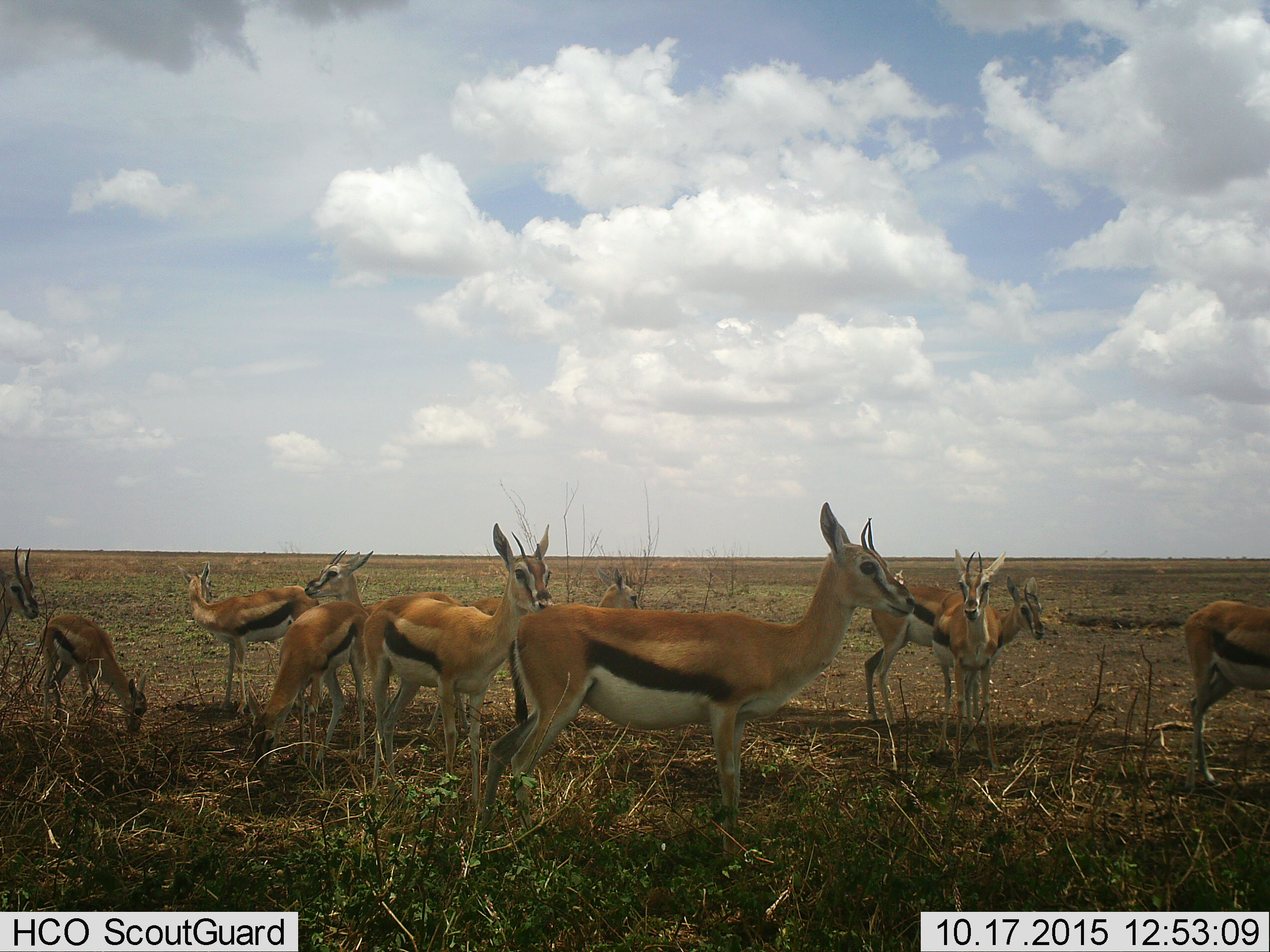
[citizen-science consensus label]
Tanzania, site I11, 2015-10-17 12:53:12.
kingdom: Animalia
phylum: Chordata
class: Mammalia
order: Artiodactyla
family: Bovidae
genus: Eudorcas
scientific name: Eudorcas thomsonii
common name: thomson's gazelle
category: gazellethomsons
Gazellethomsons (thomson's gazelle) (Eudorcas thomsonii), count 11-50. Behavior (volunteer vote fractions): standing 100%, resting 0%, moving 20%, interacting 0%. Young present (vote fraction): 40%. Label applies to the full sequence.